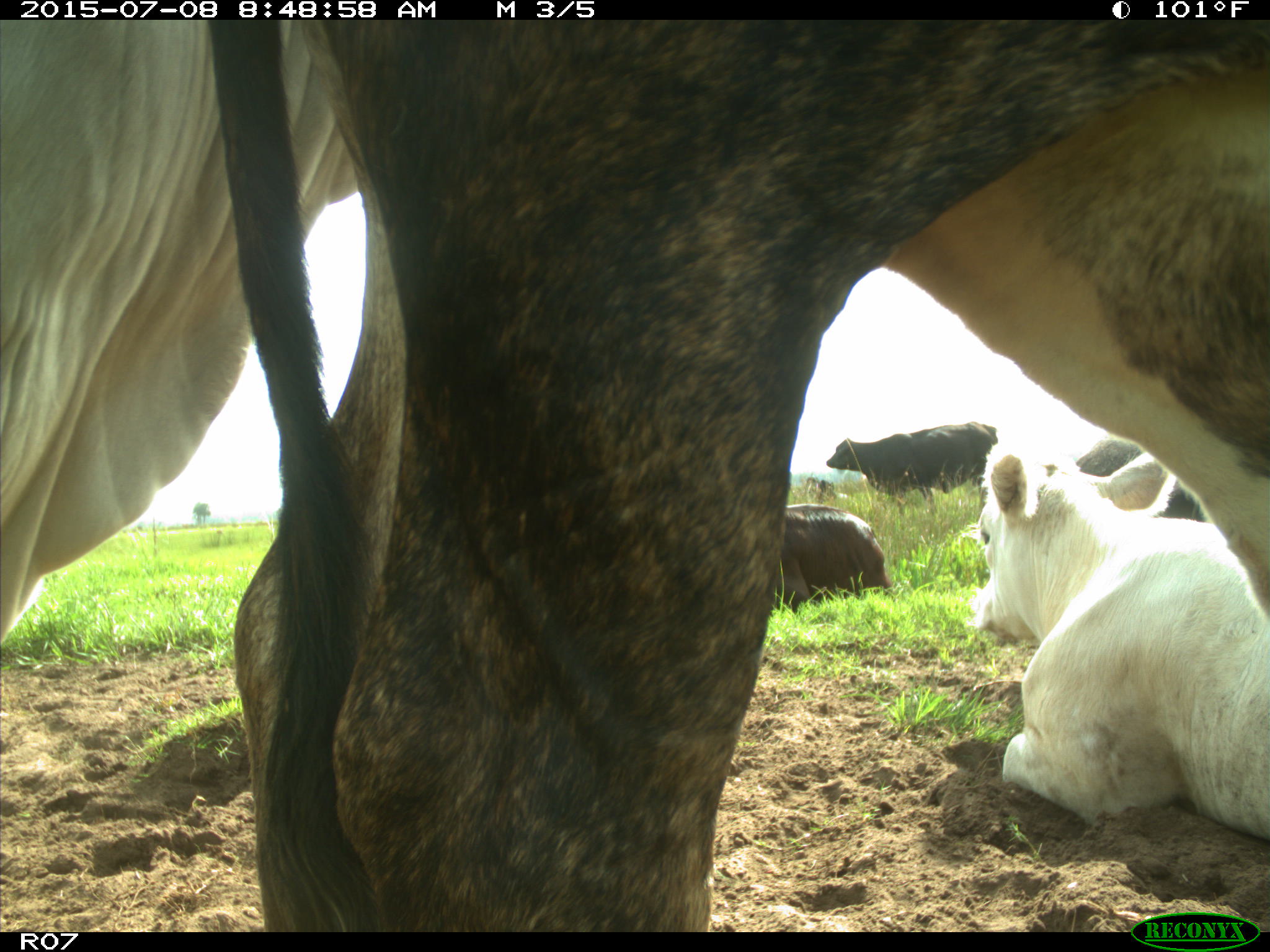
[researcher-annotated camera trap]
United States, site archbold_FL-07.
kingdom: Animalia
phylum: Chordata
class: Mammalia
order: Artiodactyla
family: Bovidae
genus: Bos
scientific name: Bos taurus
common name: domestic cow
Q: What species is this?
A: Bos taurus (domestic cow).